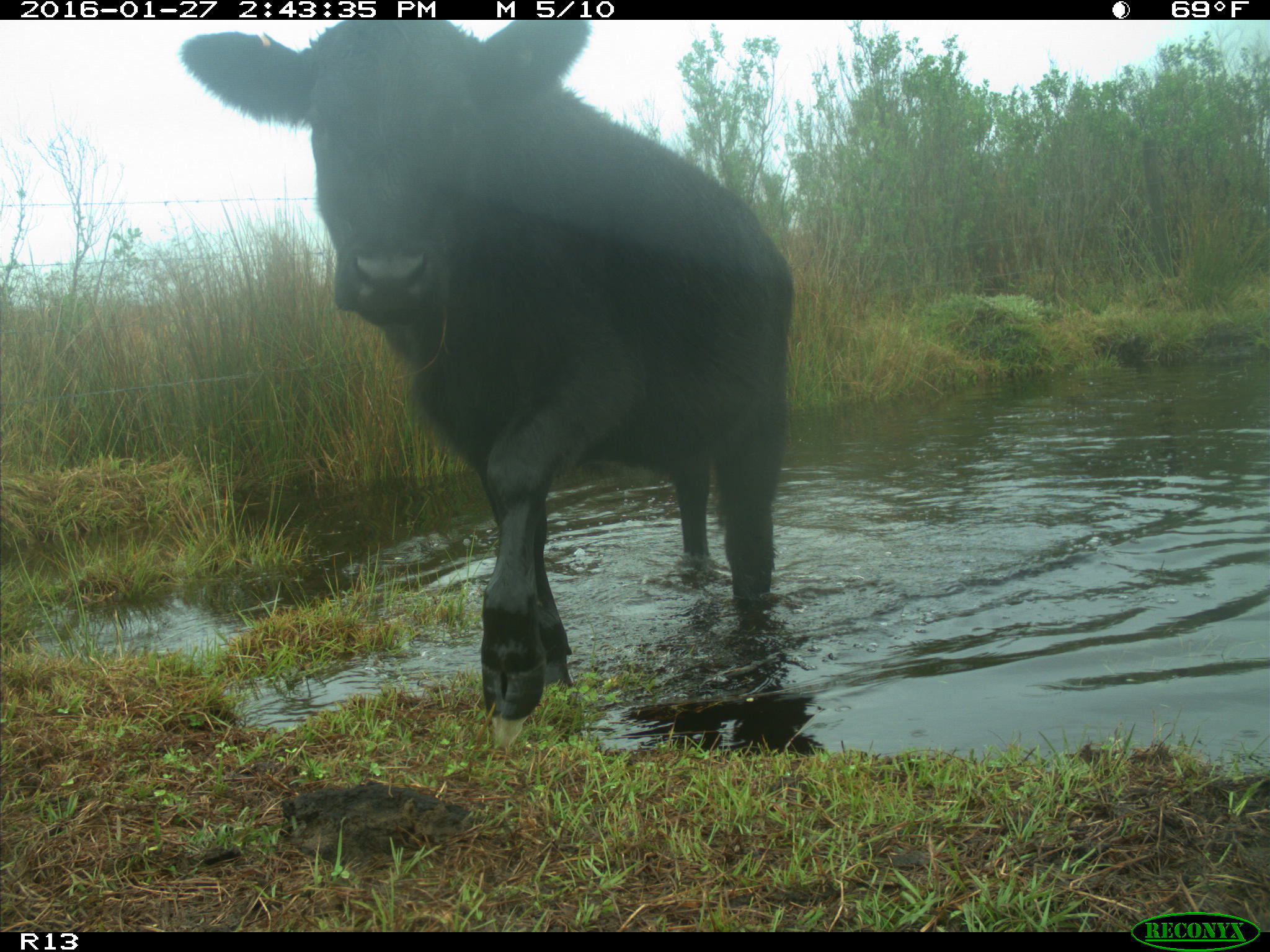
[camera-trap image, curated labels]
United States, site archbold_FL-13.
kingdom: Animalia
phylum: Chordata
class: Mammalia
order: Artiodactyla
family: Bovidae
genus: Bos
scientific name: Bos taurus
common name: domestic cow